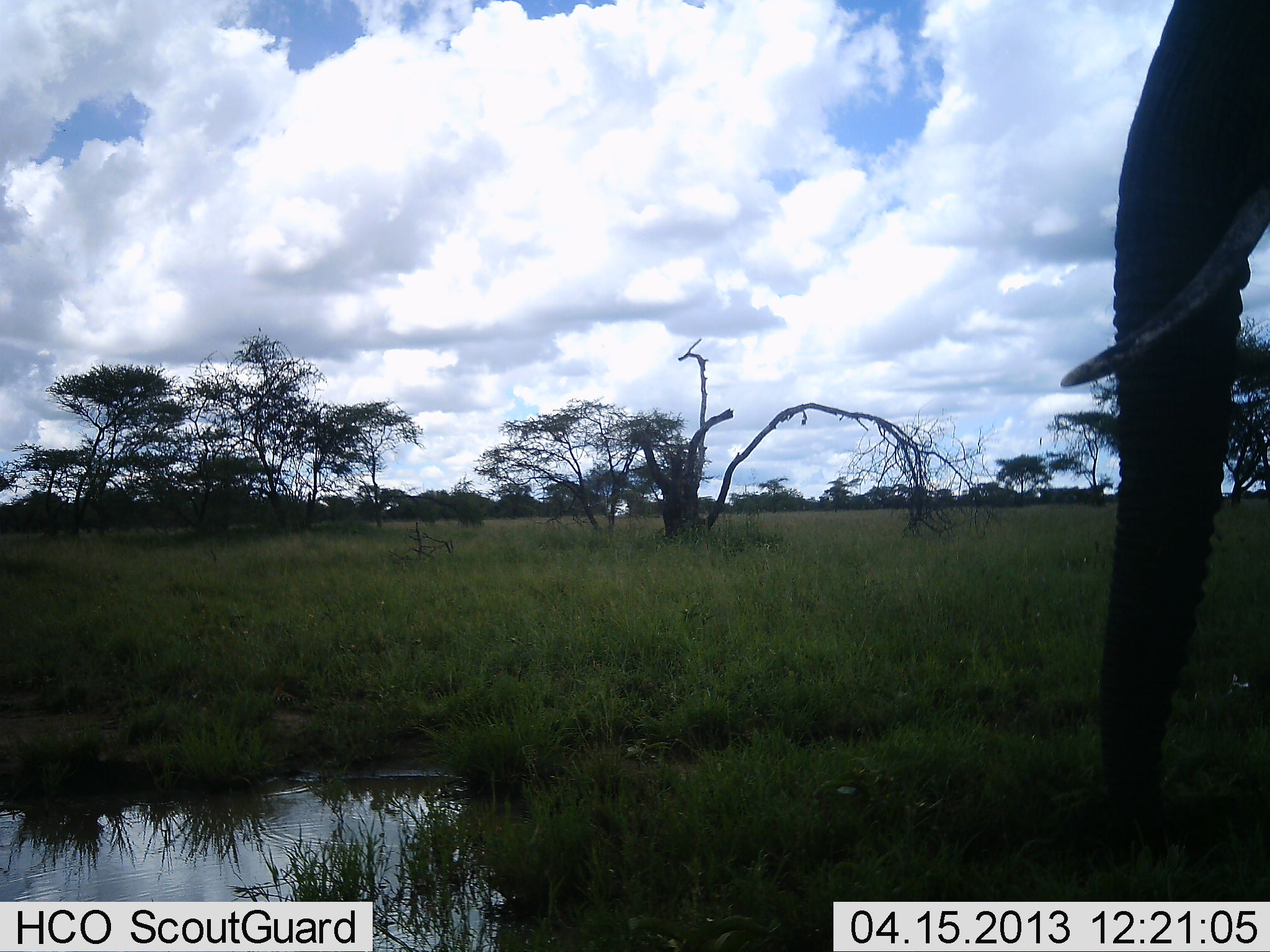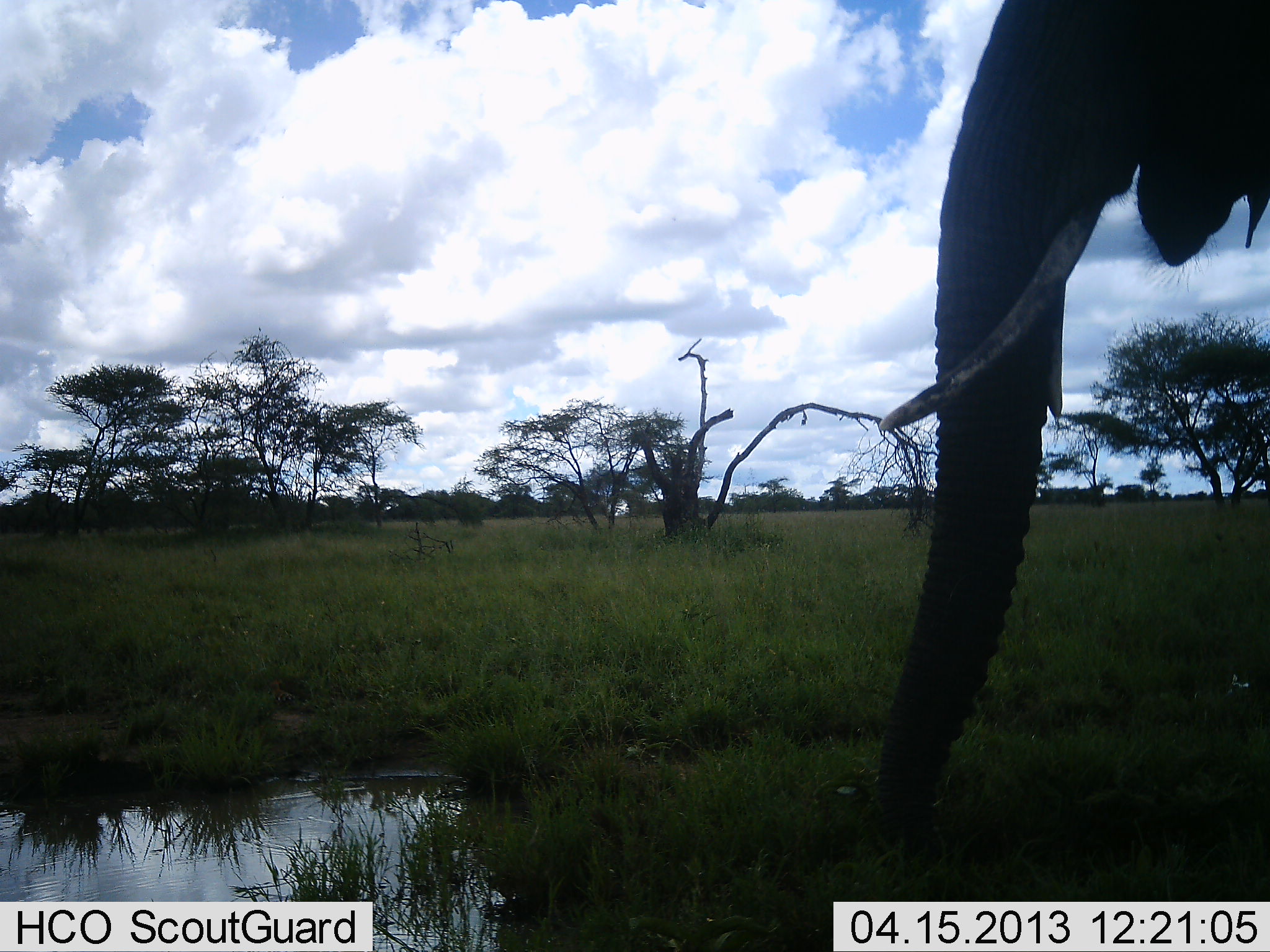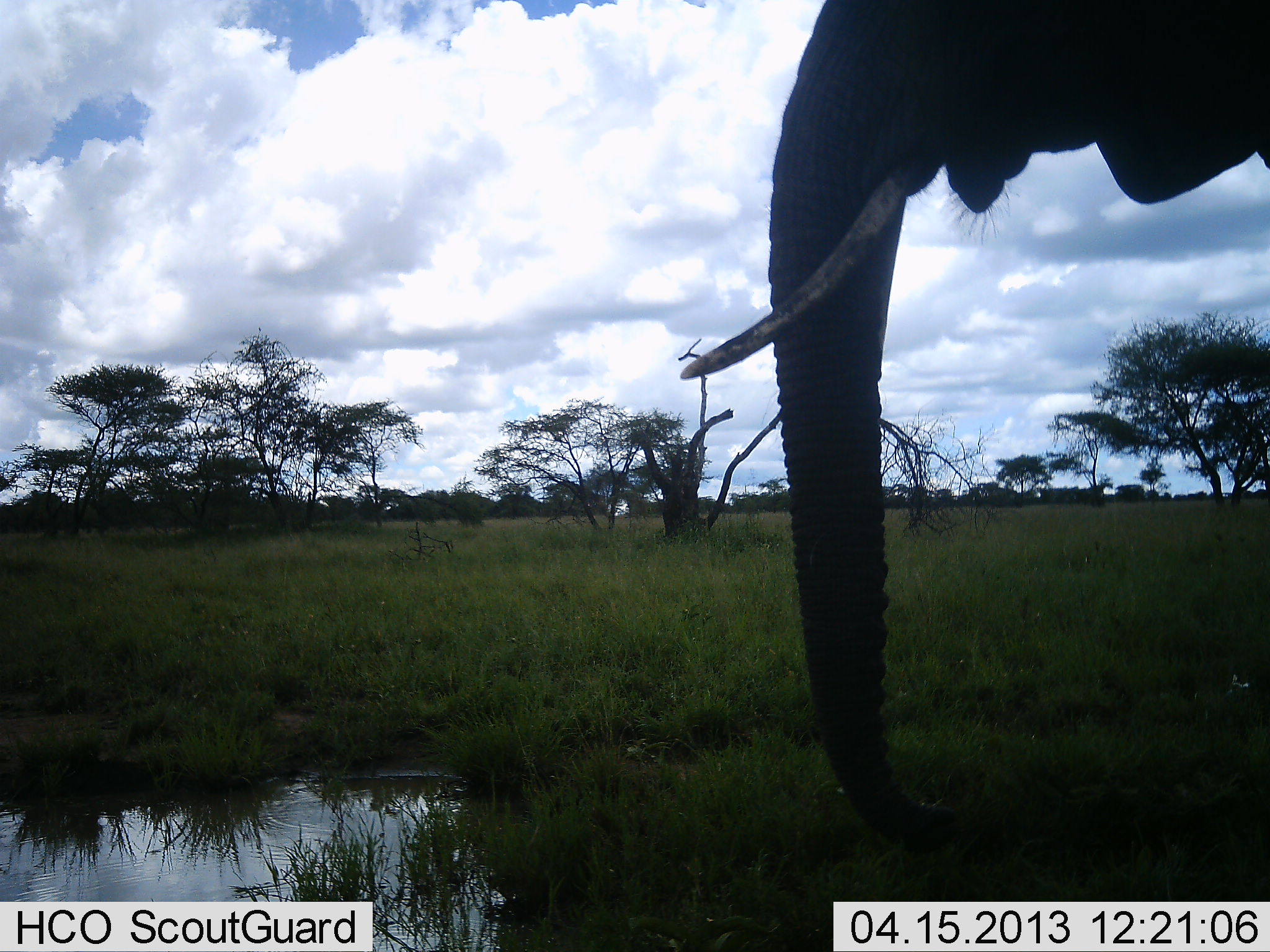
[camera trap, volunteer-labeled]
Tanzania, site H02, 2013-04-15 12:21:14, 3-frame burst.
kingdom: Animalia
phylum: Chordata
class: Mammalia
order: Proboscidea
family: Elephantidae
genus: Loxodonta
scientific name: Loxodonta africana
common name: african bush elephant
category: elephant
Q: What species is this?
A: Elephant (african bush elephant) (Loxodonta africana).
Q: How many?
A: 1.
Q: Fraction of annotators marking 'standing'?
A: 38%.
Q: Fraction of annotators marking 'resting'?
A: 0%.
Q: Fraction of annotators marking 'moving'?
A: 50%.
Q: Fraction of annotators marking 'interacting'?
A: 0%.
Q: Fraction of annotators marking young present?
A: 0%.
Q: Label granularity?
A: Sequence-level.